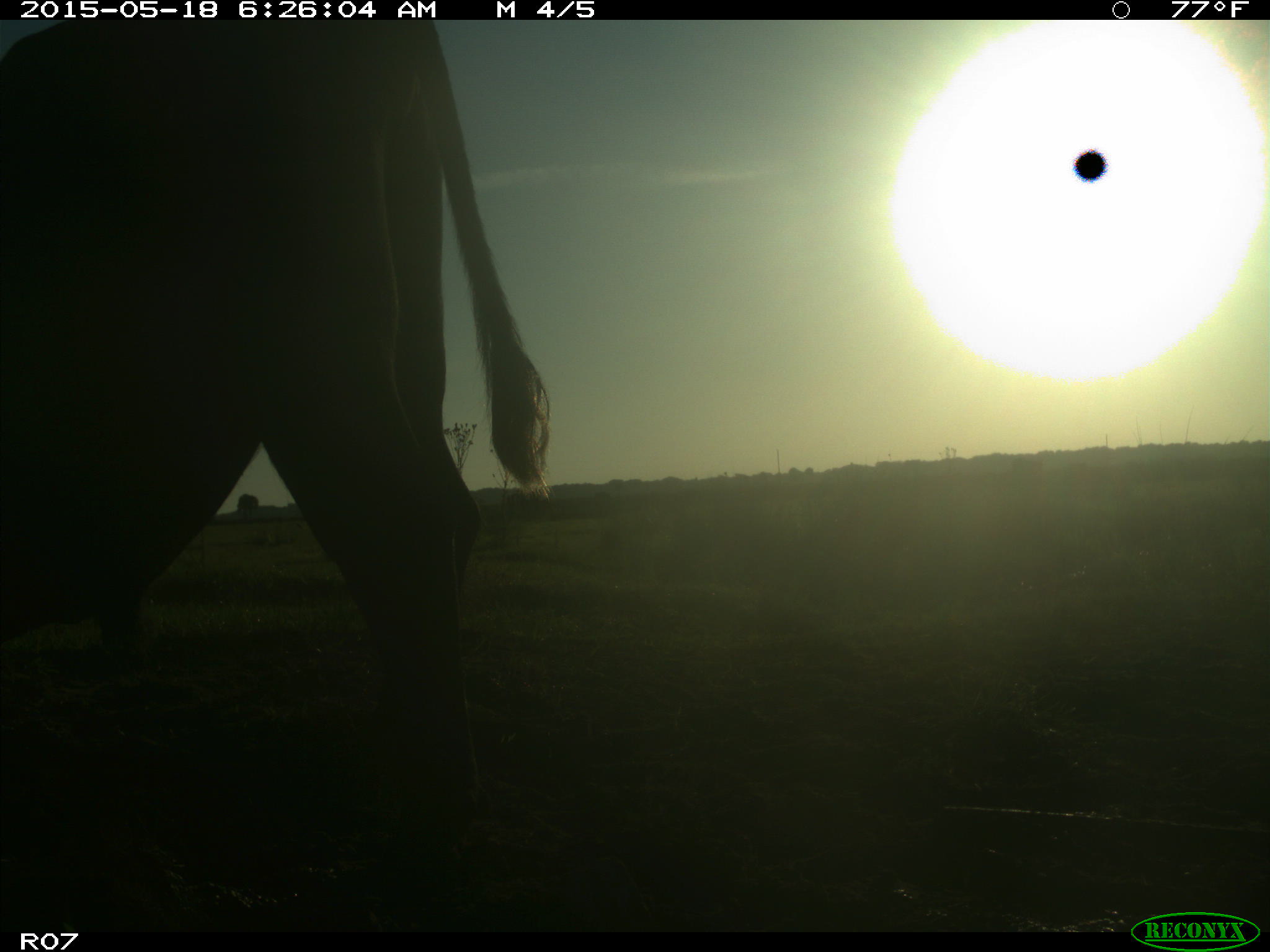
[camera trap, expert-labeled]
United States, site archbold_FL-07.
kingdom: Animalia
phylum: Chordata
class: Mammalia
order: Artiodactyla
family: Bovidae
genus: Bos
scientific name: Bos taurus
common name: domestic cow